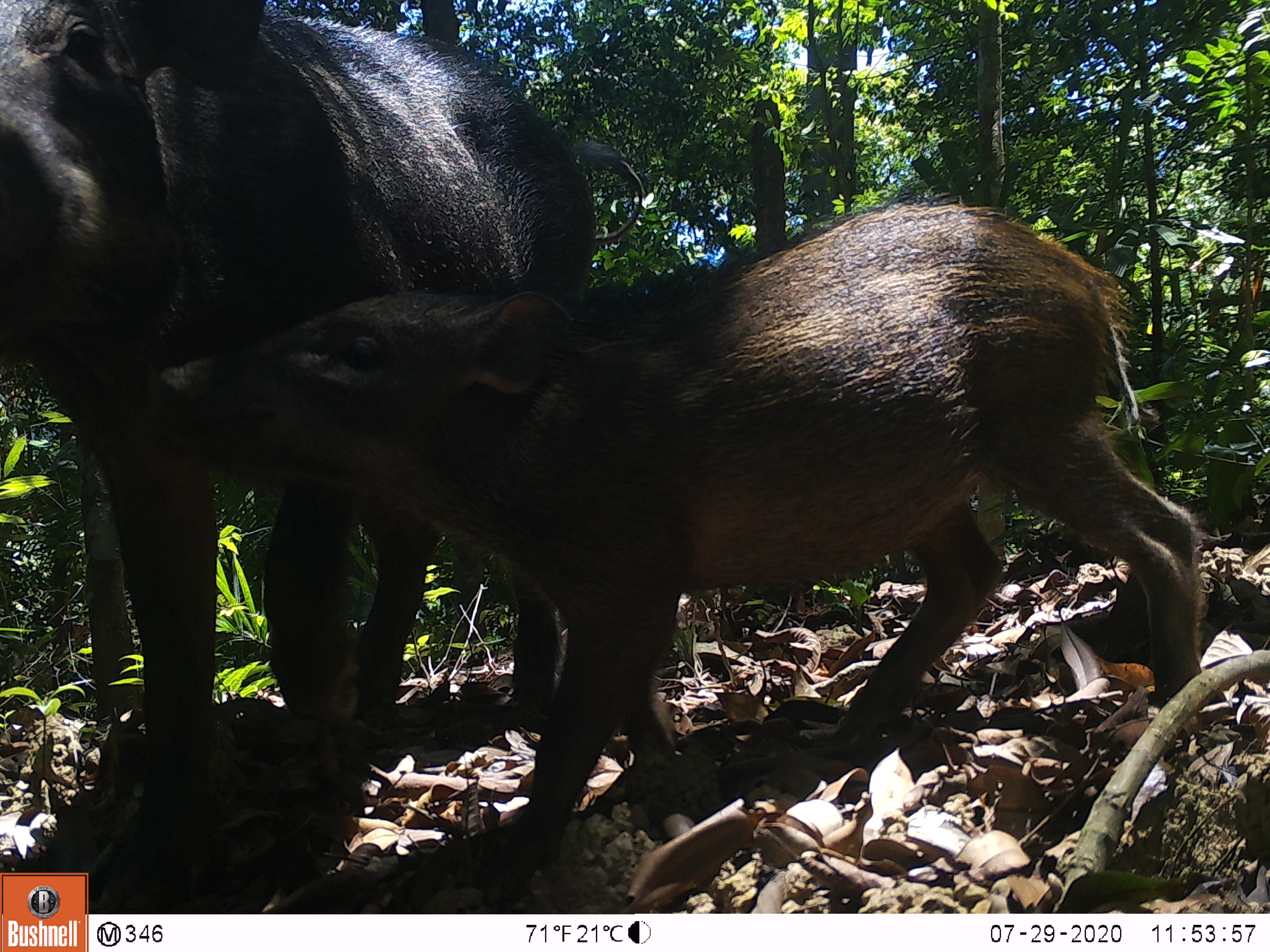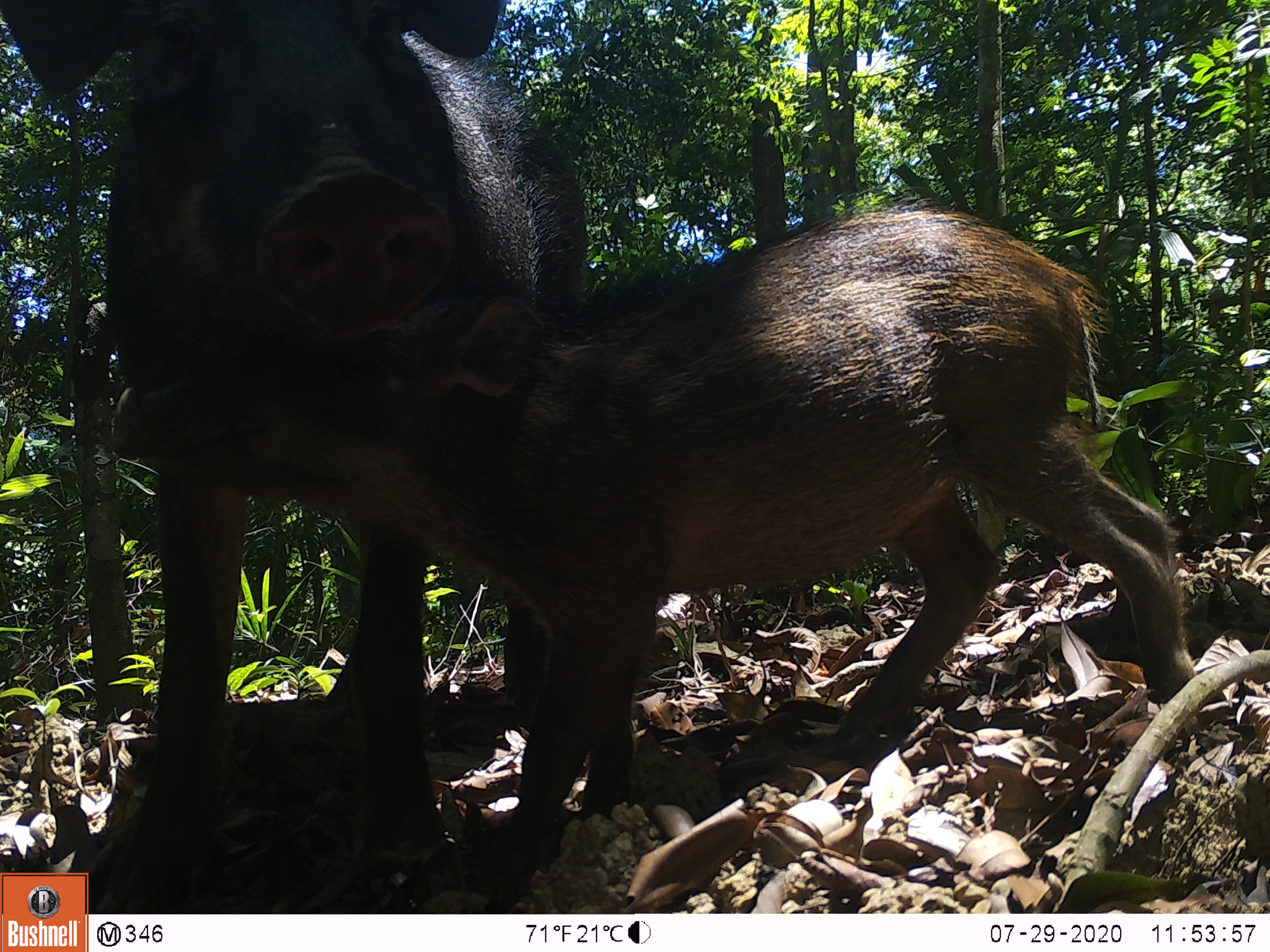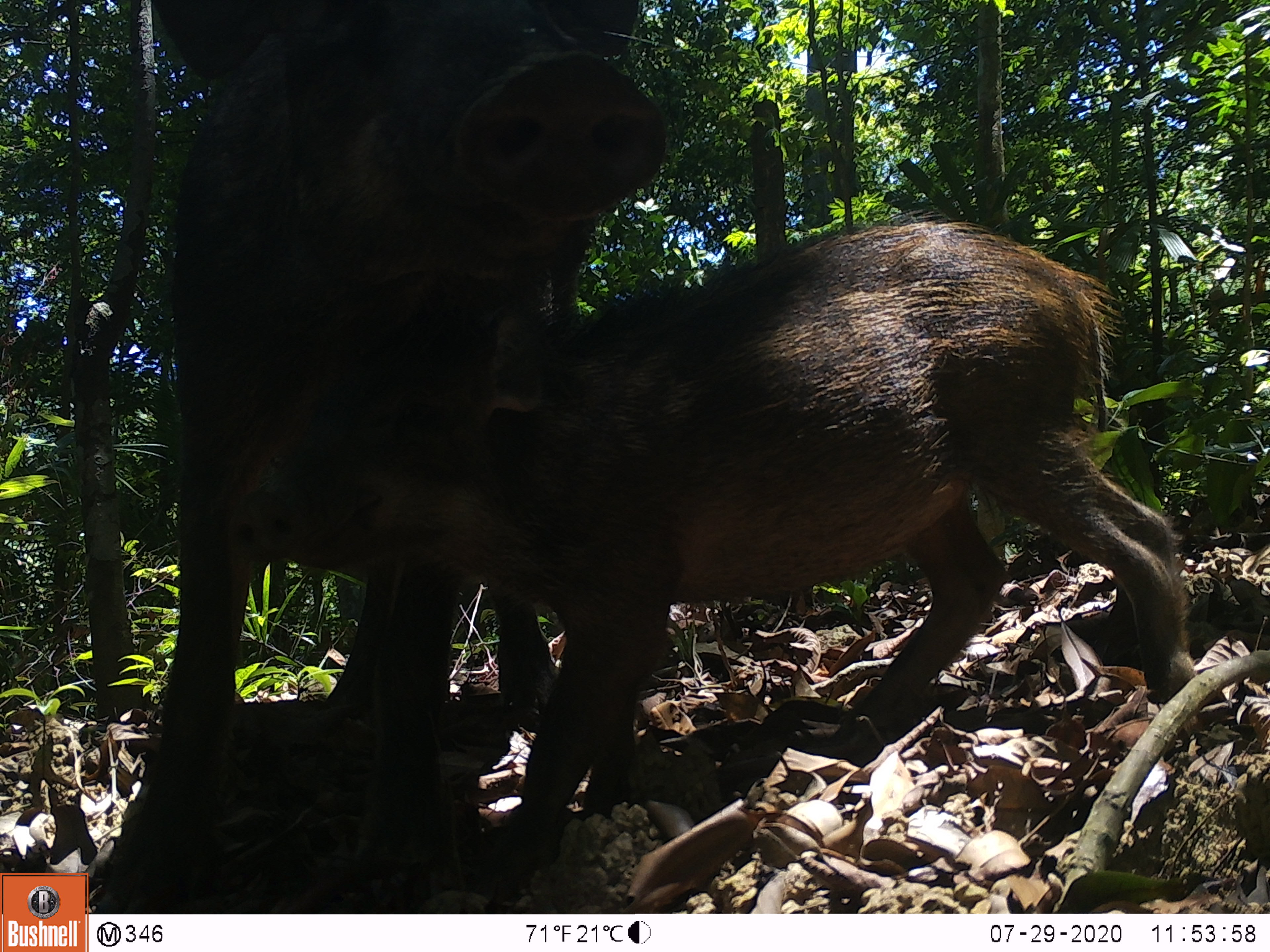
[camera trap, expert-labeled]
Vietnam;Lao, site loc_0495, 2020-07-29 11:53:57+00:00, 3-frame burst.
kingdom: Animalia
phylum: Chordata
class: Mammalia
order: Artiodactyla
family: Suidae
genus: Sus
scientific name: Sus scrofa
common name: eurasian wild pig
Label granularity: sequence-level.